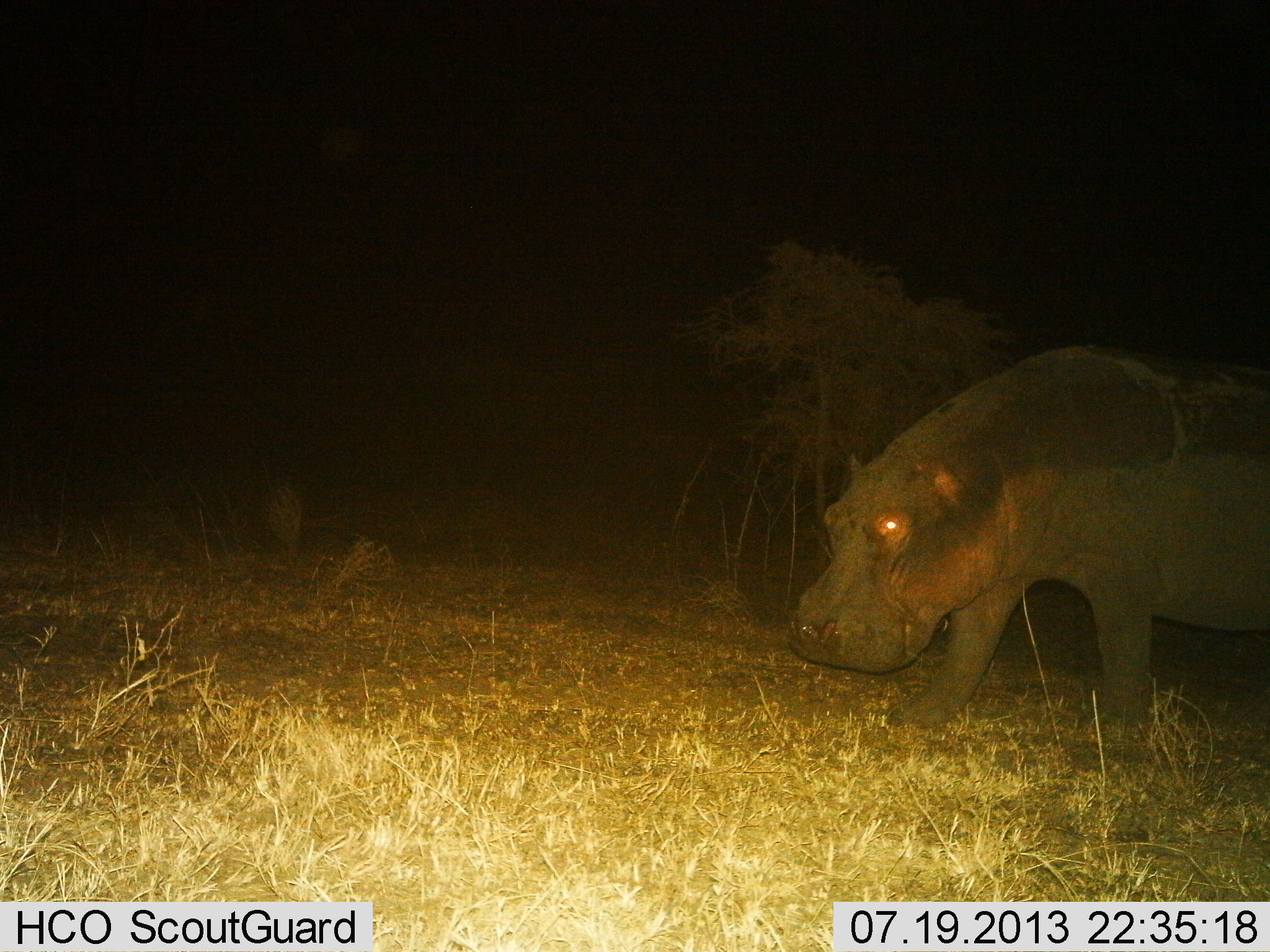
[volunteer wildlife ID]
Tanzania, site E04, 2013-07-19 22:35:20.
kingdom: Animalia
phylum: Chordata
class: Mammalia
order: Artiodactyla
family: Hippopotamidae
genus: Hippopotamus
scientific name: Hippopotamus amphibius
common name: hippopotamus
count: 1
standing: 40%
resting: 10%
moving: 70%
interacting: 0%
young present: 0%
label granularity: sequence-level